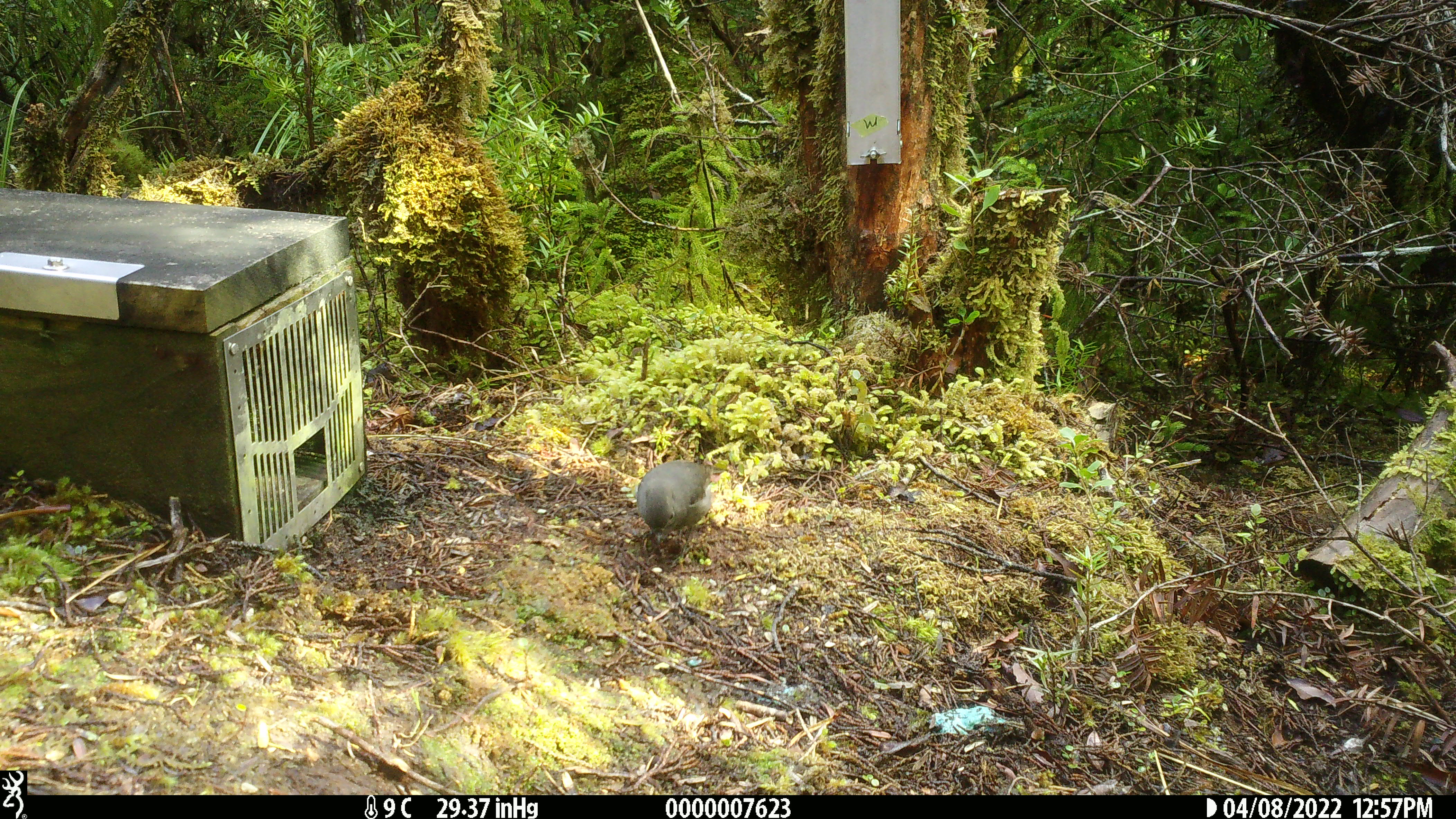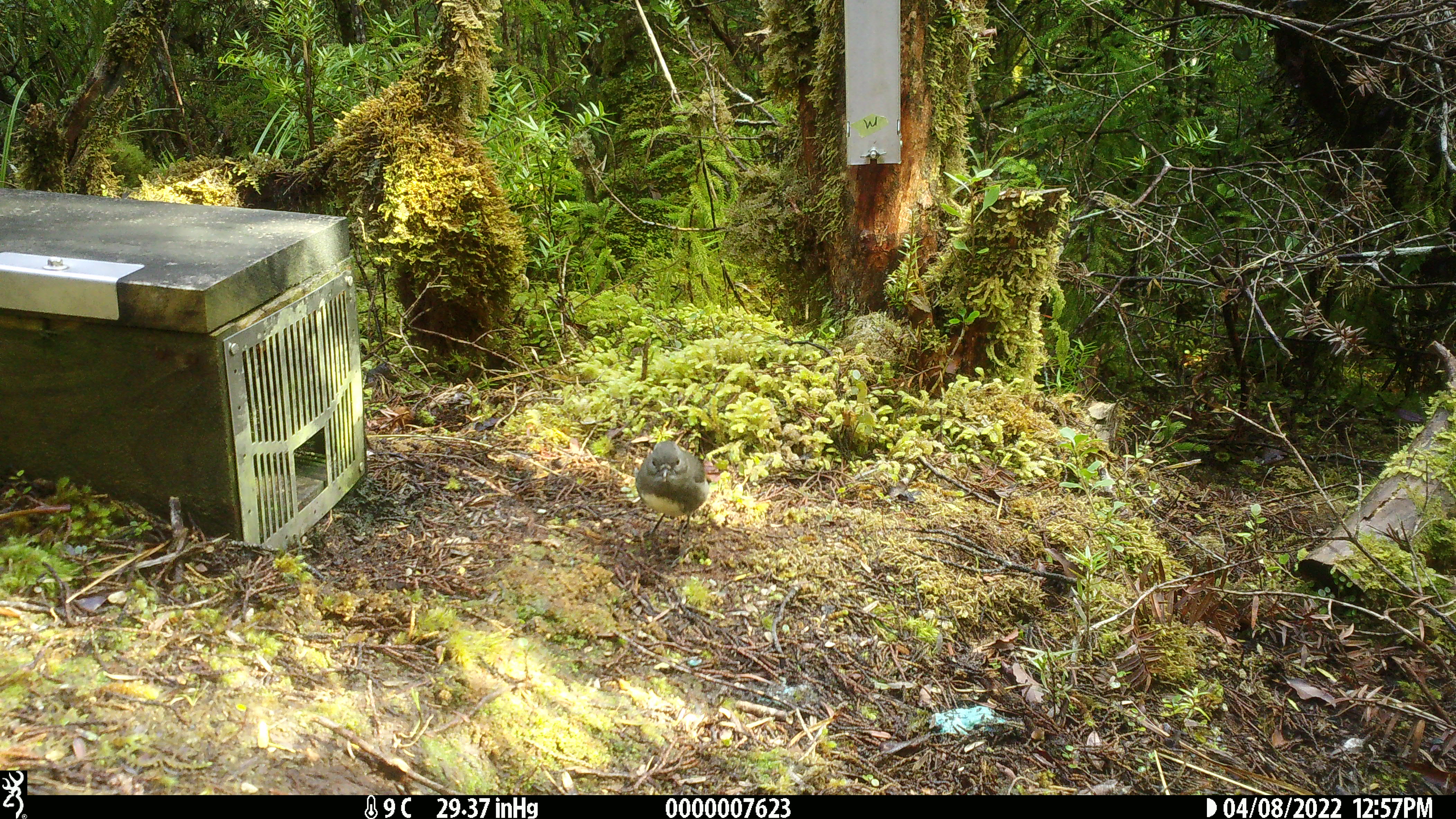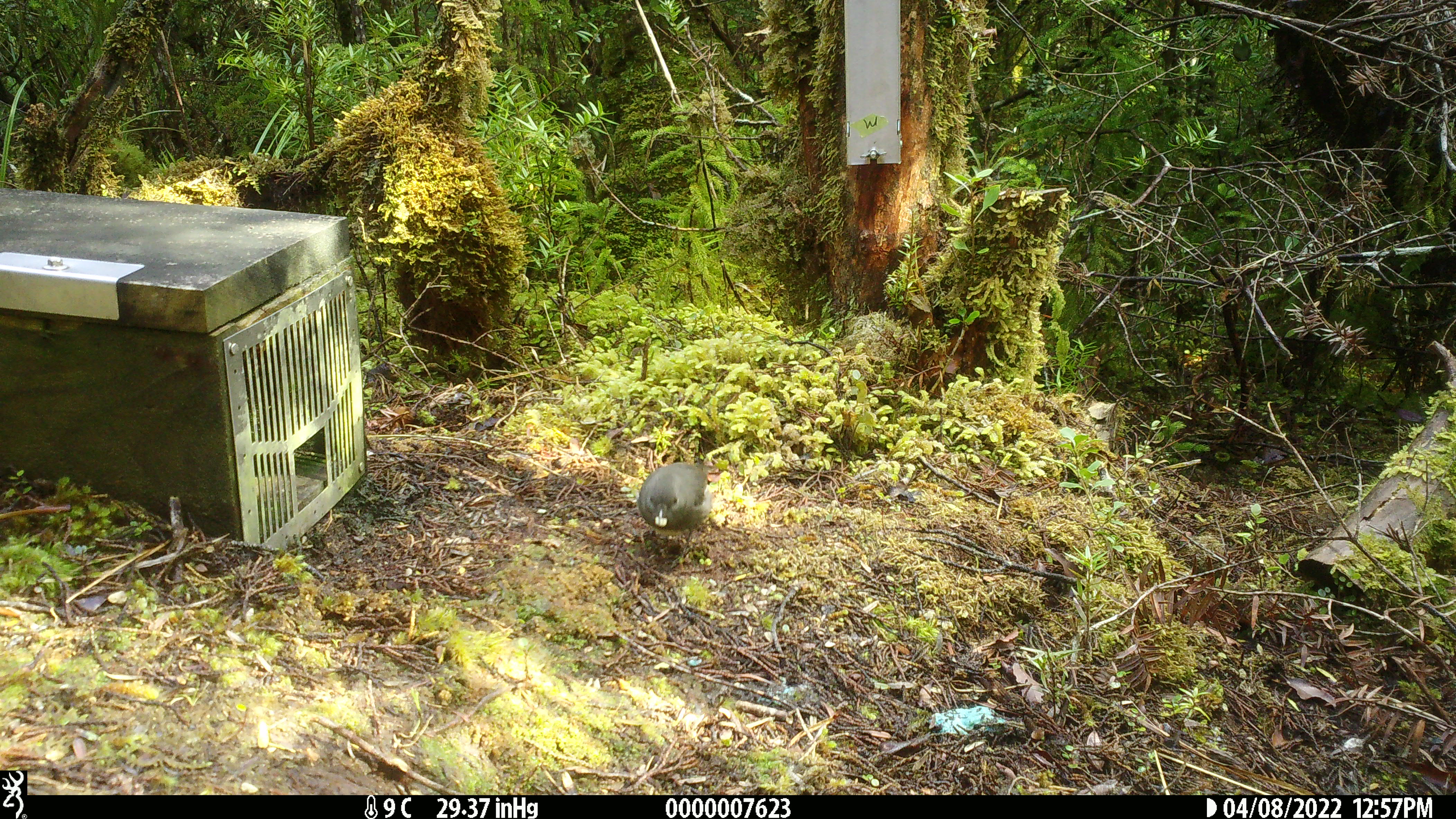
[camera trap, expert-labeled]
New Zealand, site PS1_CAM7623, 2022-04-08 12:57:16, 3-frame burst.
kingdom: Animalia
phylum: Chordata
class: Aves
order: Passeriformes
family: Petroicidae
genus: Petroica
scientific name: Petroica australis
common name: new zealand robin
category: robin